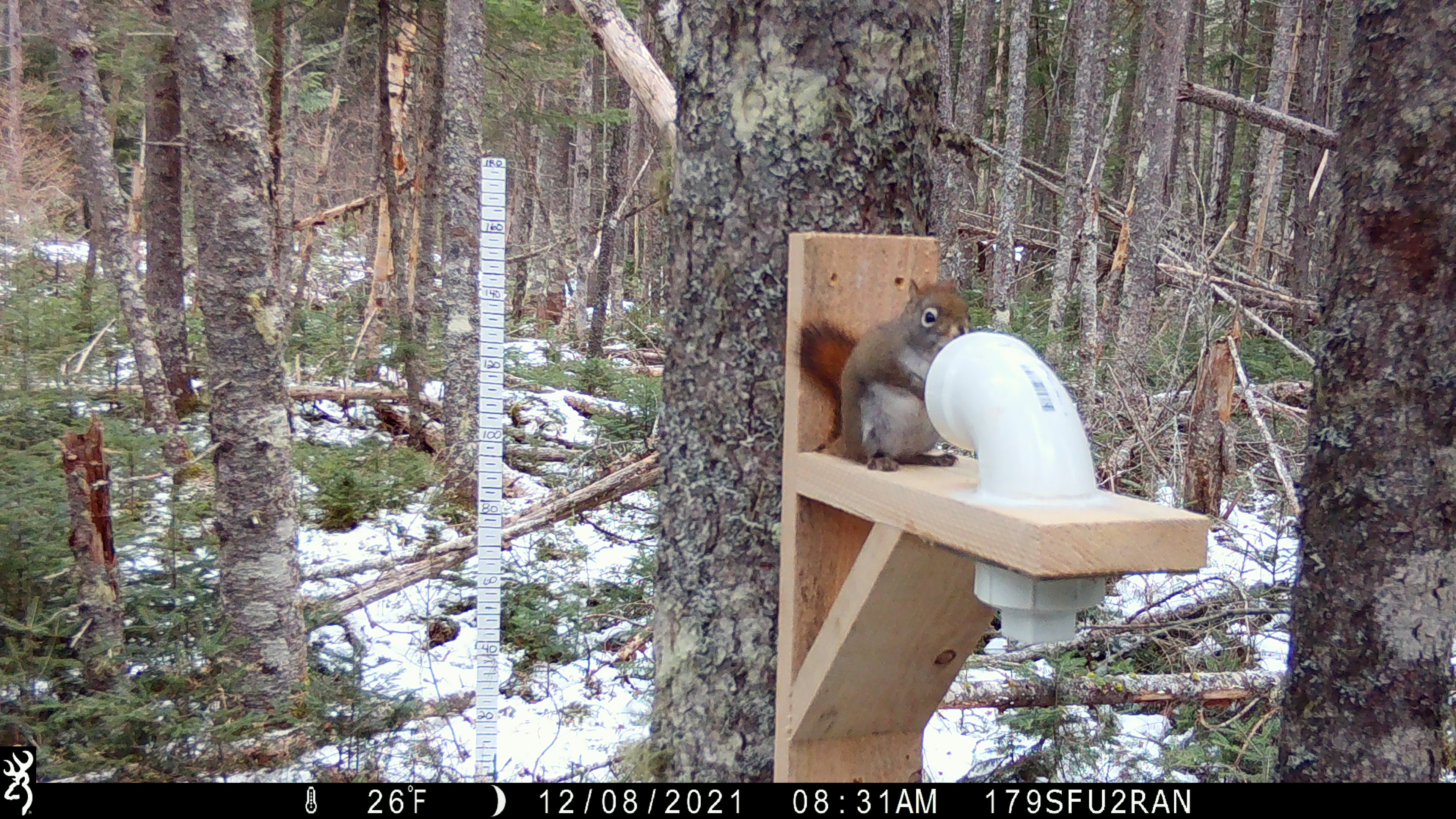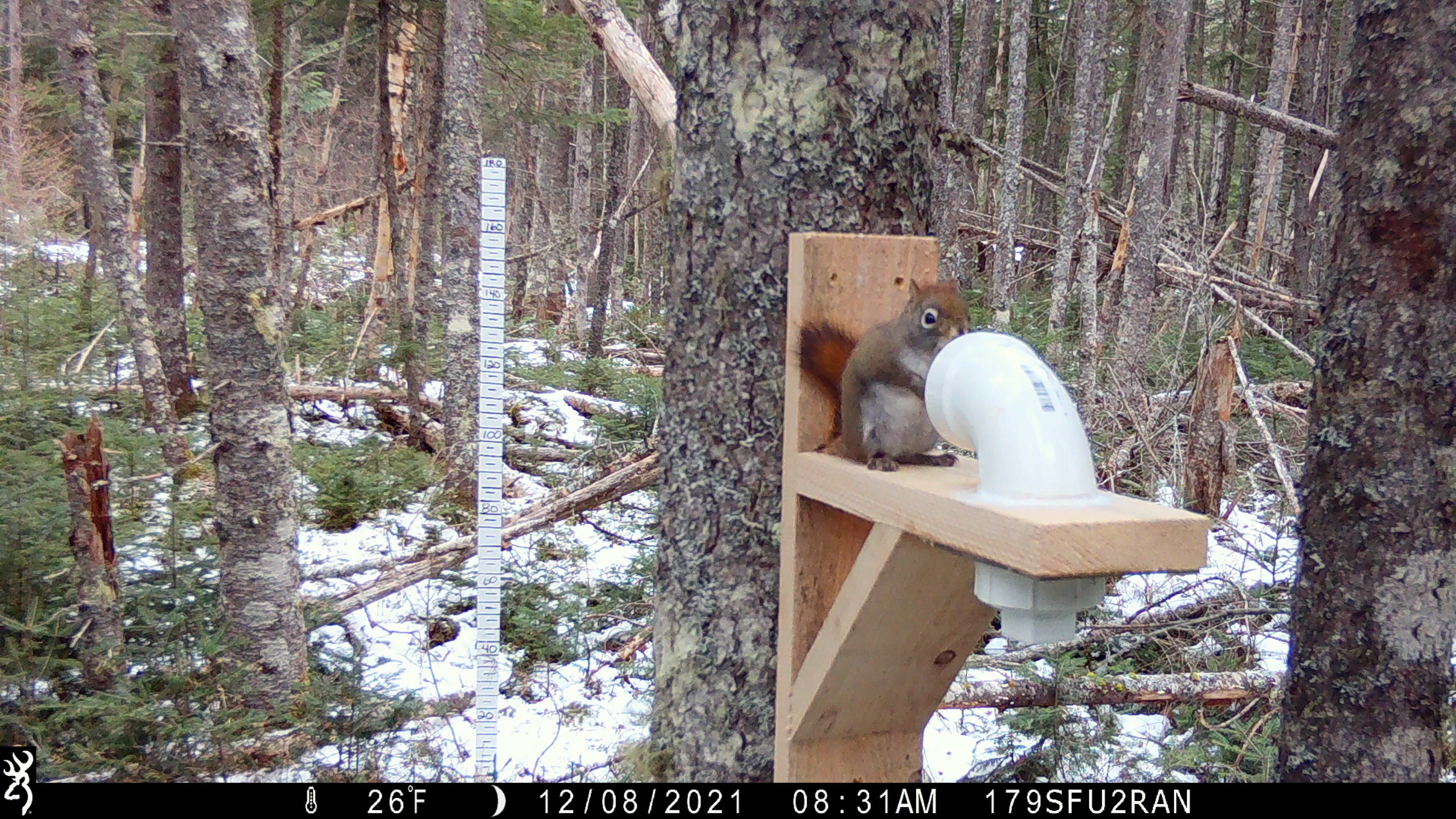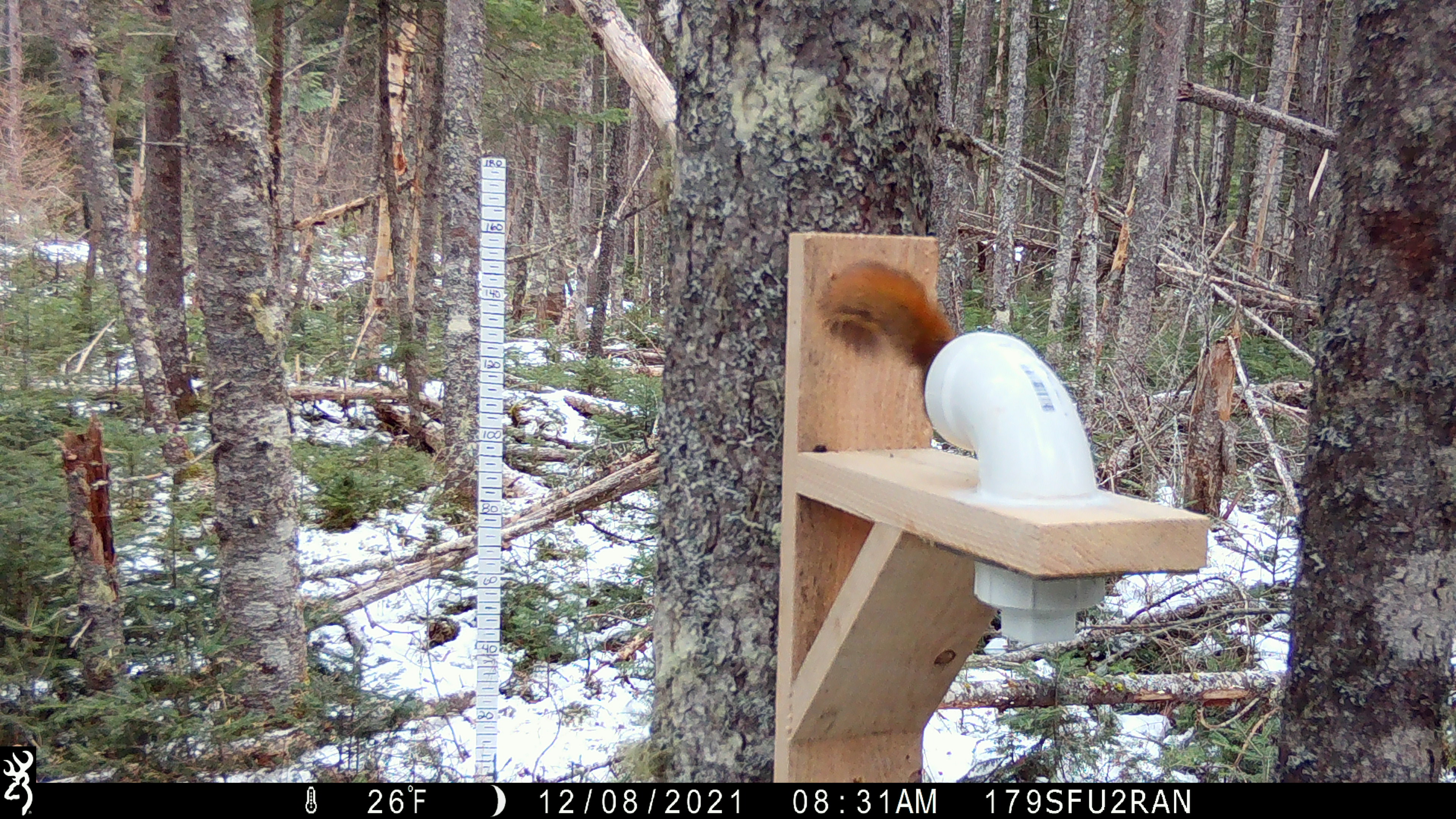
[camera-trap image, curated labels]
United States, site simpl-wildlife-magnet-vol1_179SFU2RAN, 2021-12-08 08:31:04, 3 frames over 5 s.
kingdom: Animalia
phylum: Chordata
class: Mammalia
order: Rodentia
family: Sciuridae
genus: Tamiasciurus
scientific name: Tamiasciurus hudsonicus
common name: red squirrel